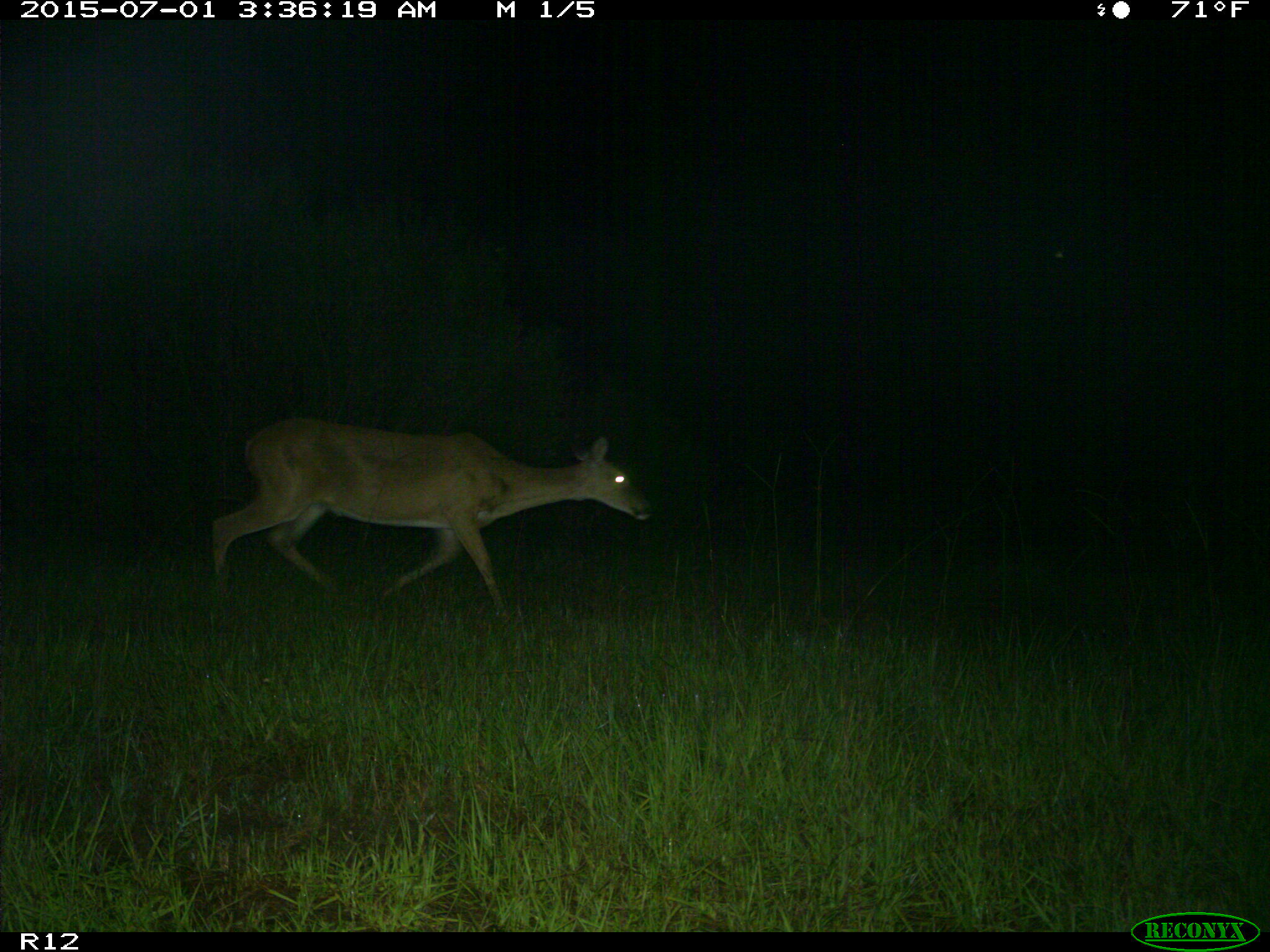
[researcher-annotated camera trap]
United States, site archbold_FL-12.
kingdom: Animalia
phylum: Chordata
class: Mammalia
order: Artiodactyla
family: Cervidae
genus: Odocoileus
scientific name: Odocoileus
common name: deer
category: unidentified deer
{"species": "unidentified deer (deer) (Odocoileus)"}